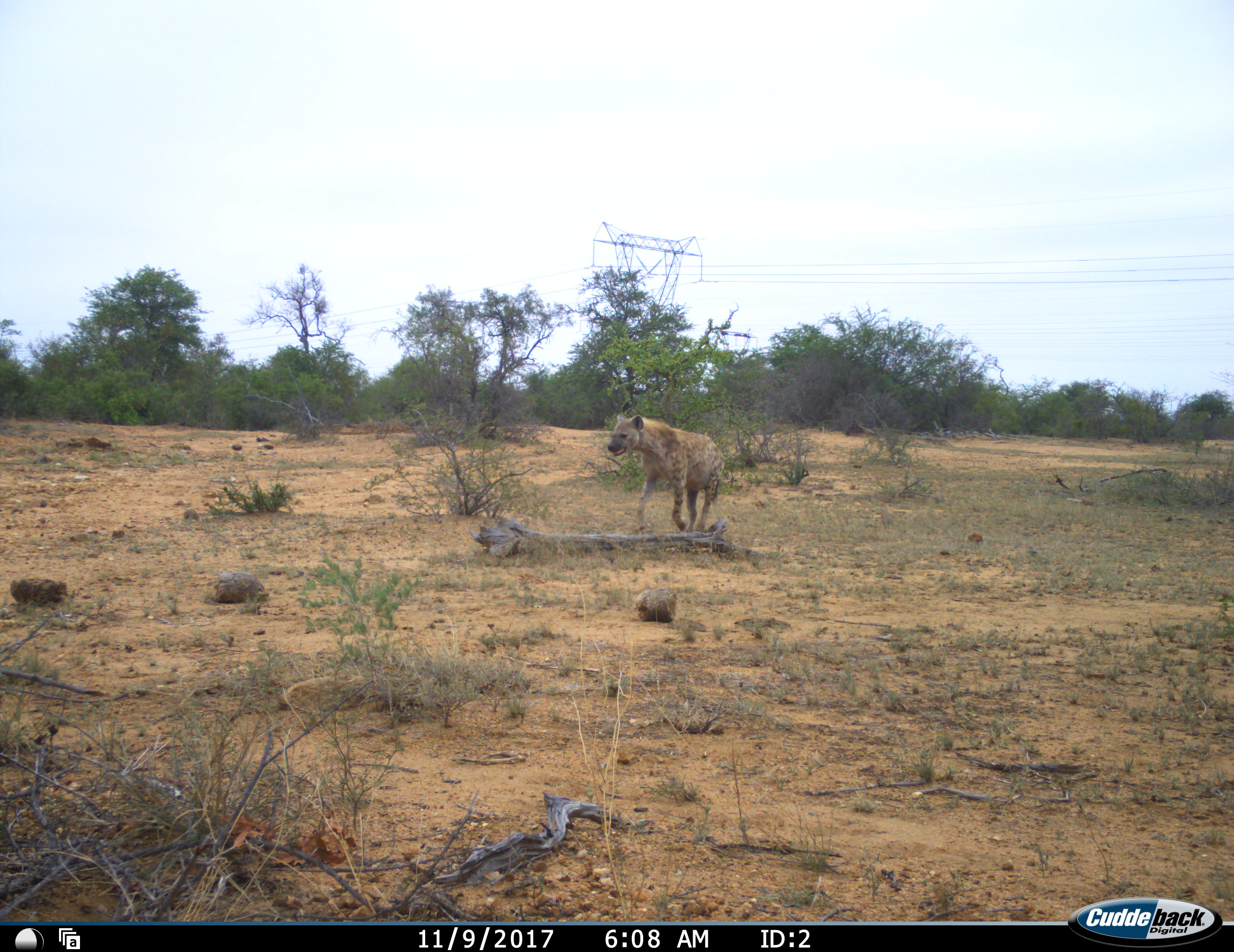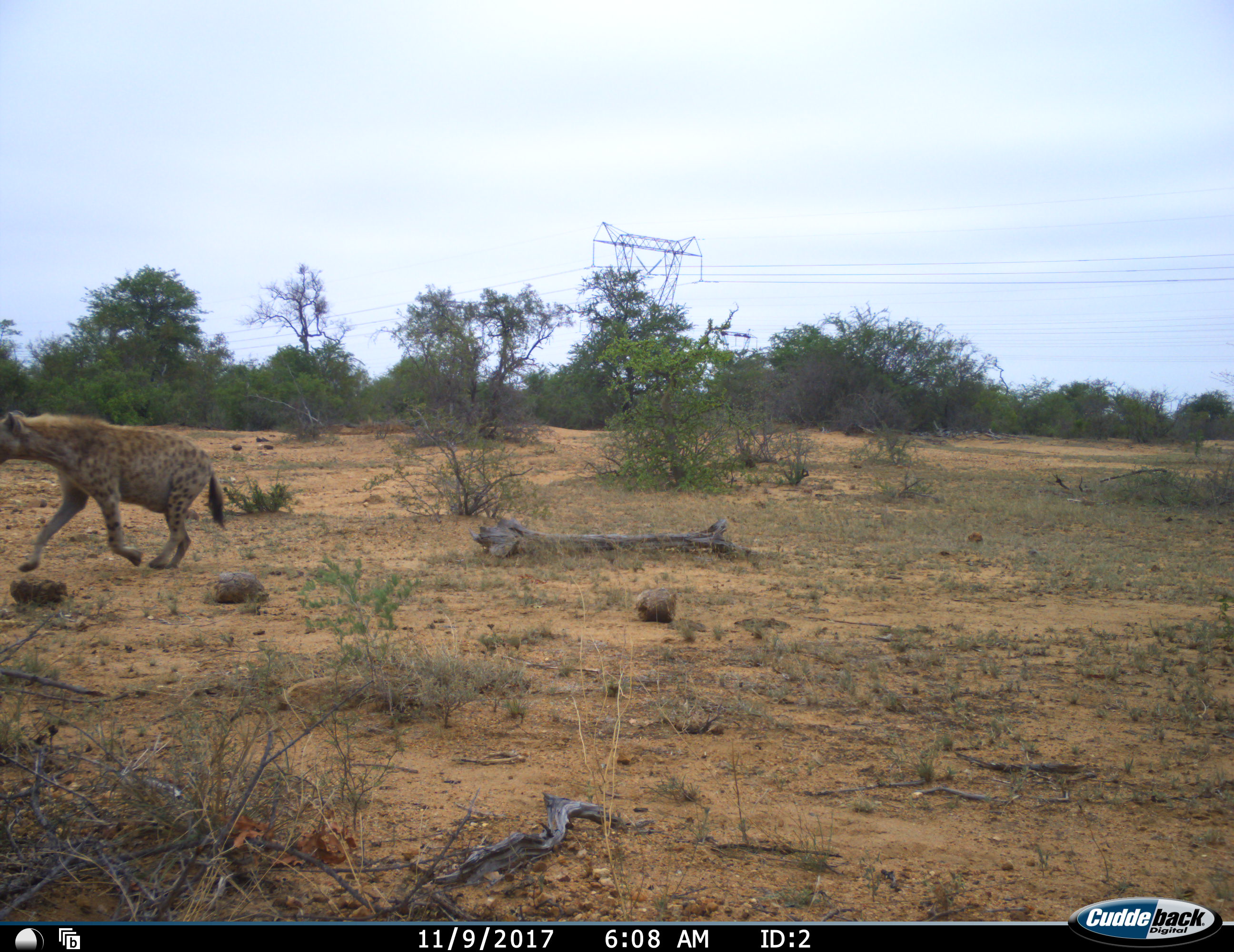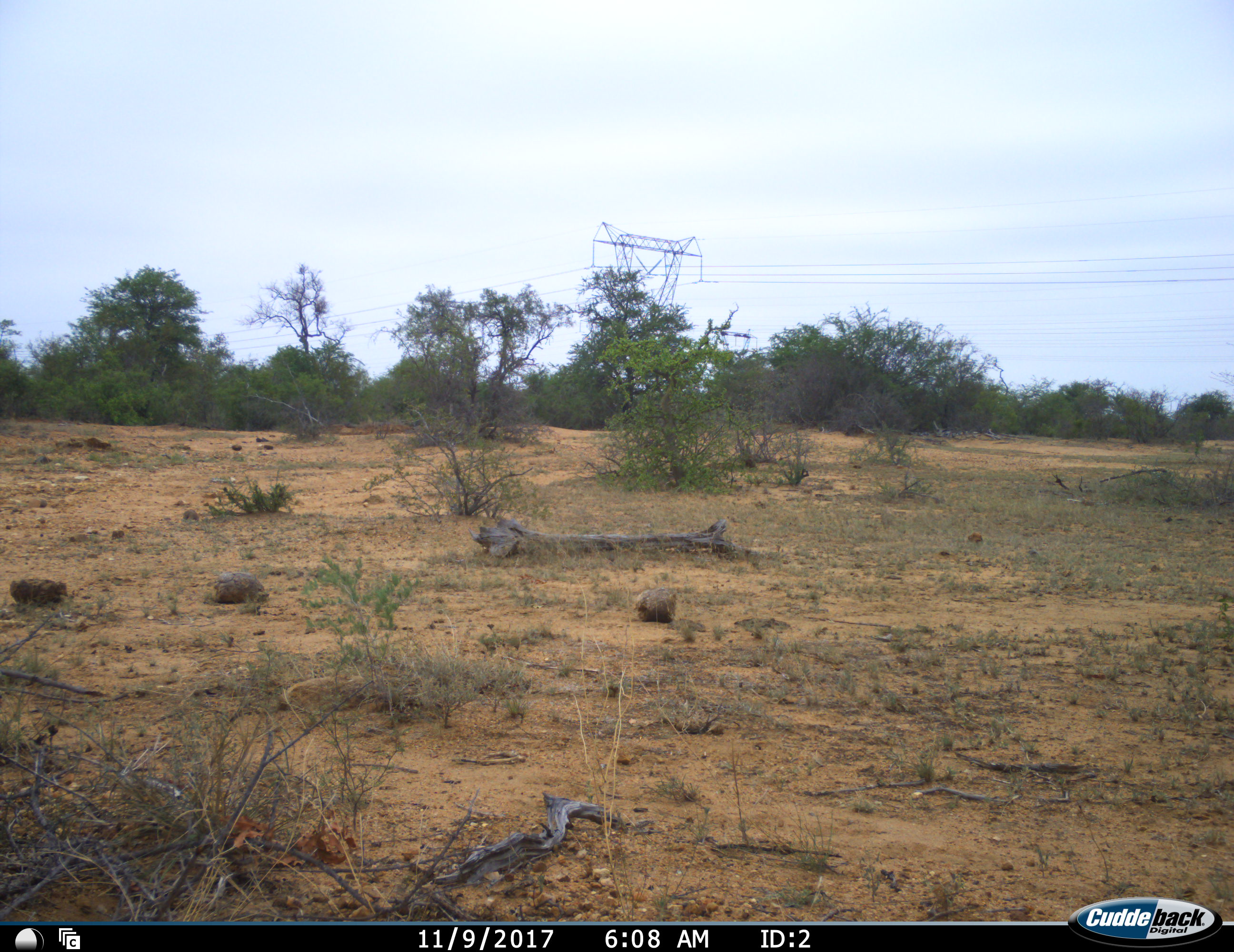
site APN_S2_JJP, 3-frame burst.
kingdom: Animalia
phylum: Chordata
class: Mammalia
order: Carnivora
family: Hyaenidae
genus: Crocuta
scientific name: Crocuta crocuta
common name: spotted hyena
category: hyenaspotted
Hyenaspotted (spotted hyena) (Crocuta crocuta), count 1. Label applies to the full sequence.